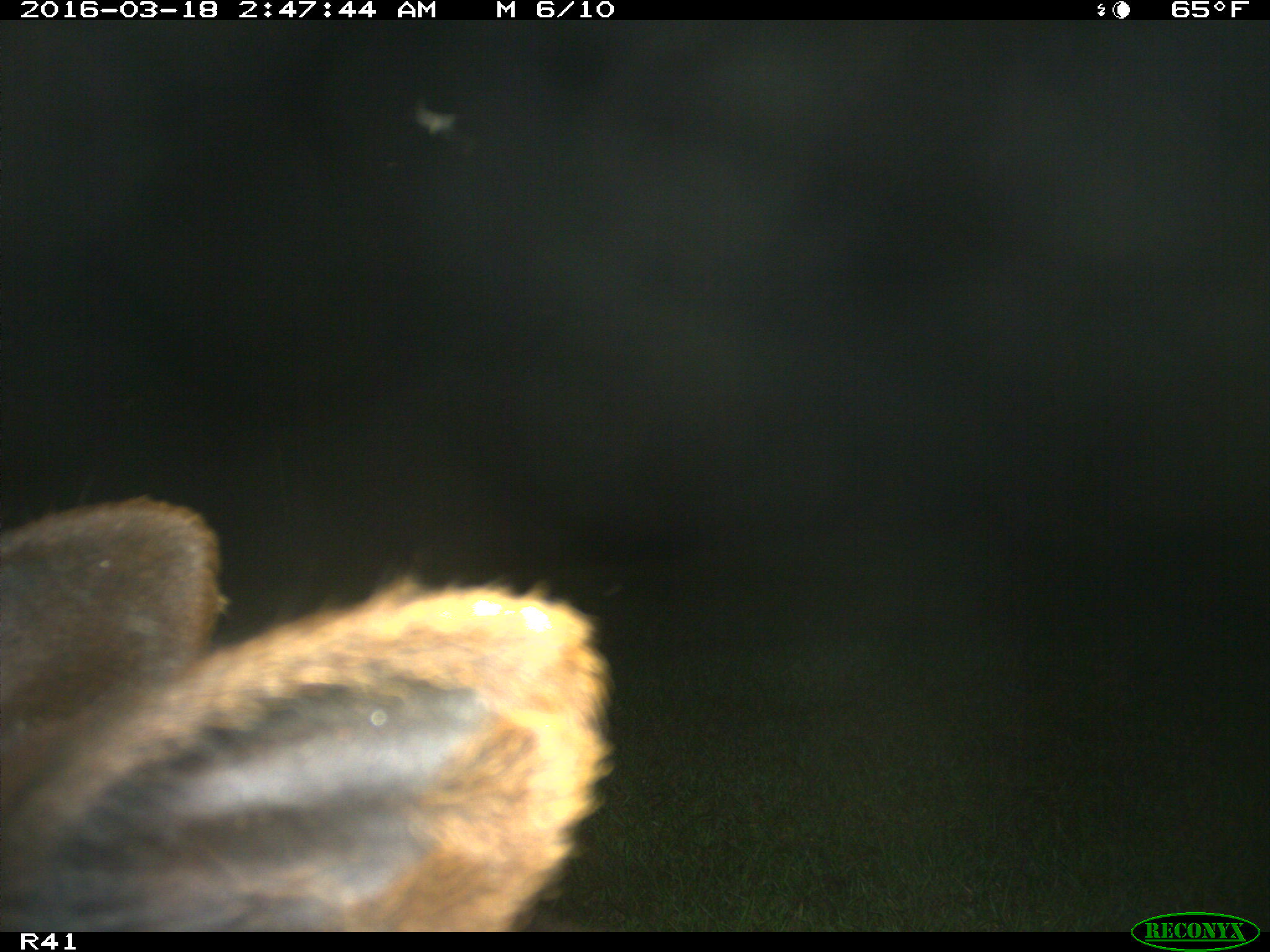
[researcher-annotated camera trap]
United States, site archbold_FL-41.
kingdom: Animalia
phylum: Chordata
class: Mammalia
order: Artiodactyla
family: Bovidae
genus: Bos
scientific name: Bos taurus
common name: domestic cow